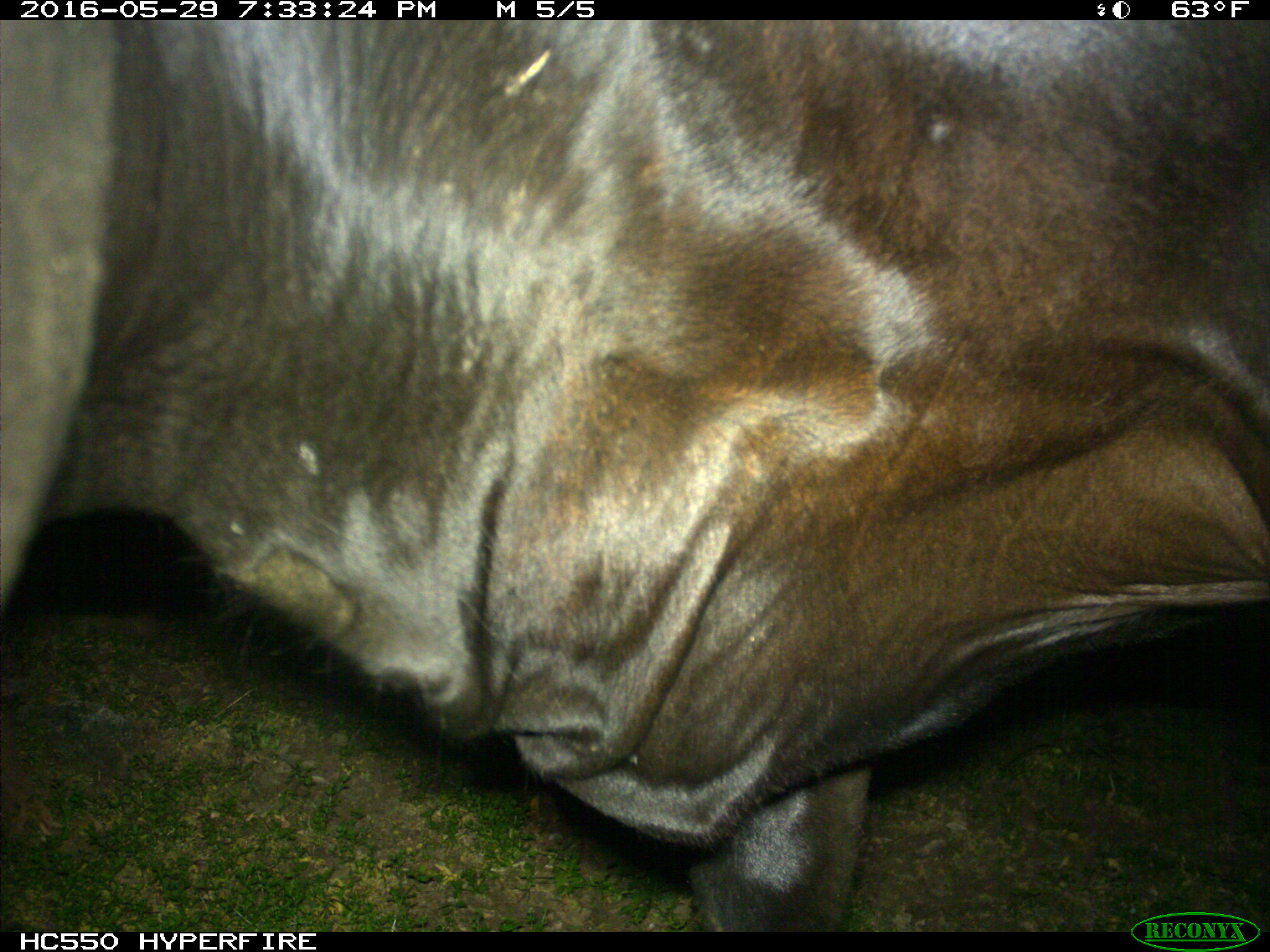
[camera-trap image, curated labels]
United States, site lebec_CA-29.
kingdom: Animalia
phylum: Chordata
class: Mammalia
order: Artiodactyla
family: Bovidae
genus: Bos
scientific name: Bos taurus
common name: domestic cow